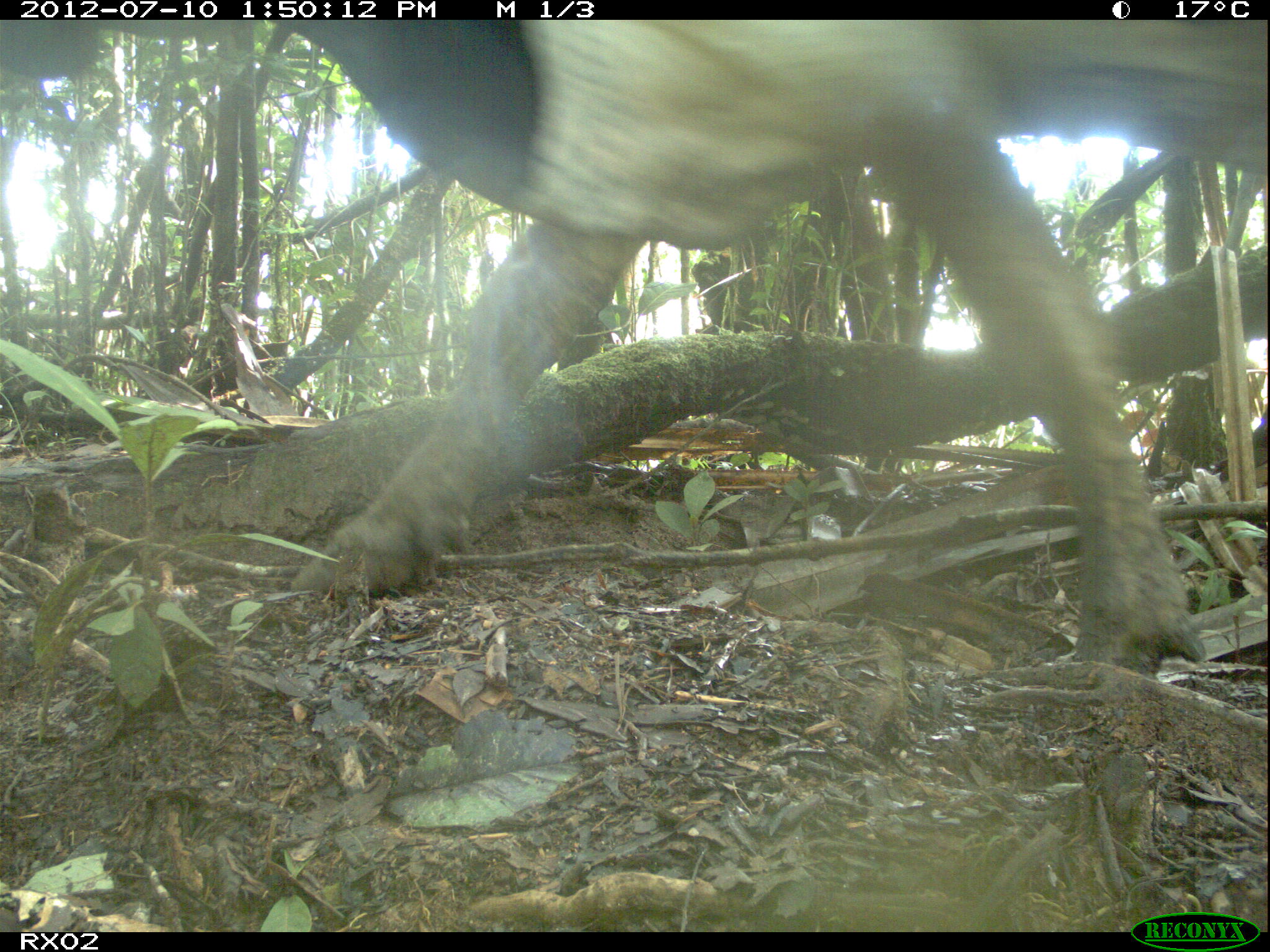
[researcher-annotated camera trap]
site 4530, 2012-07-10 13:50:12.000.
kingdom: Animalia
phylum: Chordata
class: Mammalia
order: Artiodactyla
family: Bovidae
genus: Bos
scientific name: Bos taurus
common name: domestic cattle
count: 5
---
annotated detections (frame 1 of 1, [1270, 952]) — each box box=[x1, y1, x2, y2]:
bos taurus: box=[1, 16, 1268, 677]